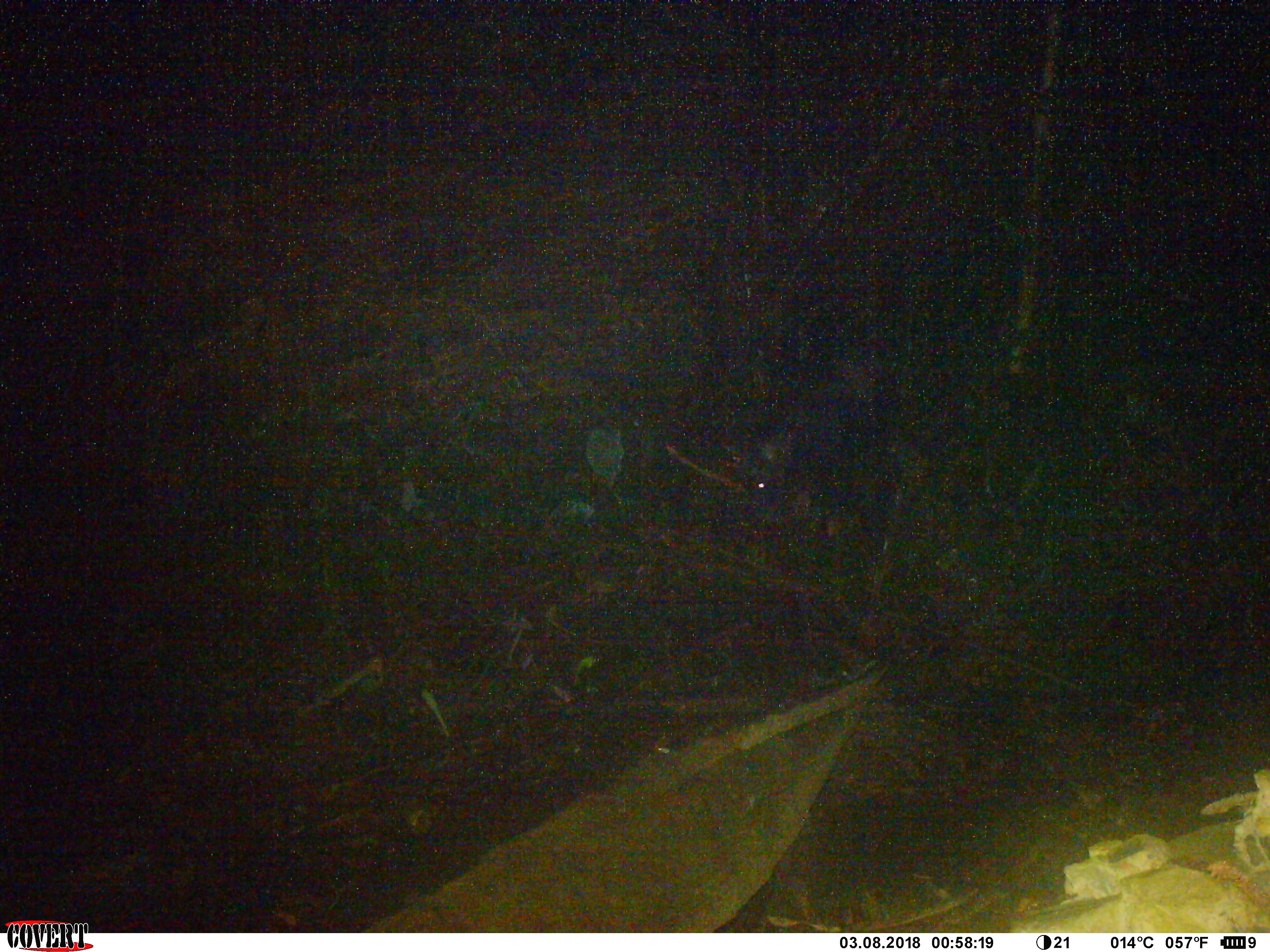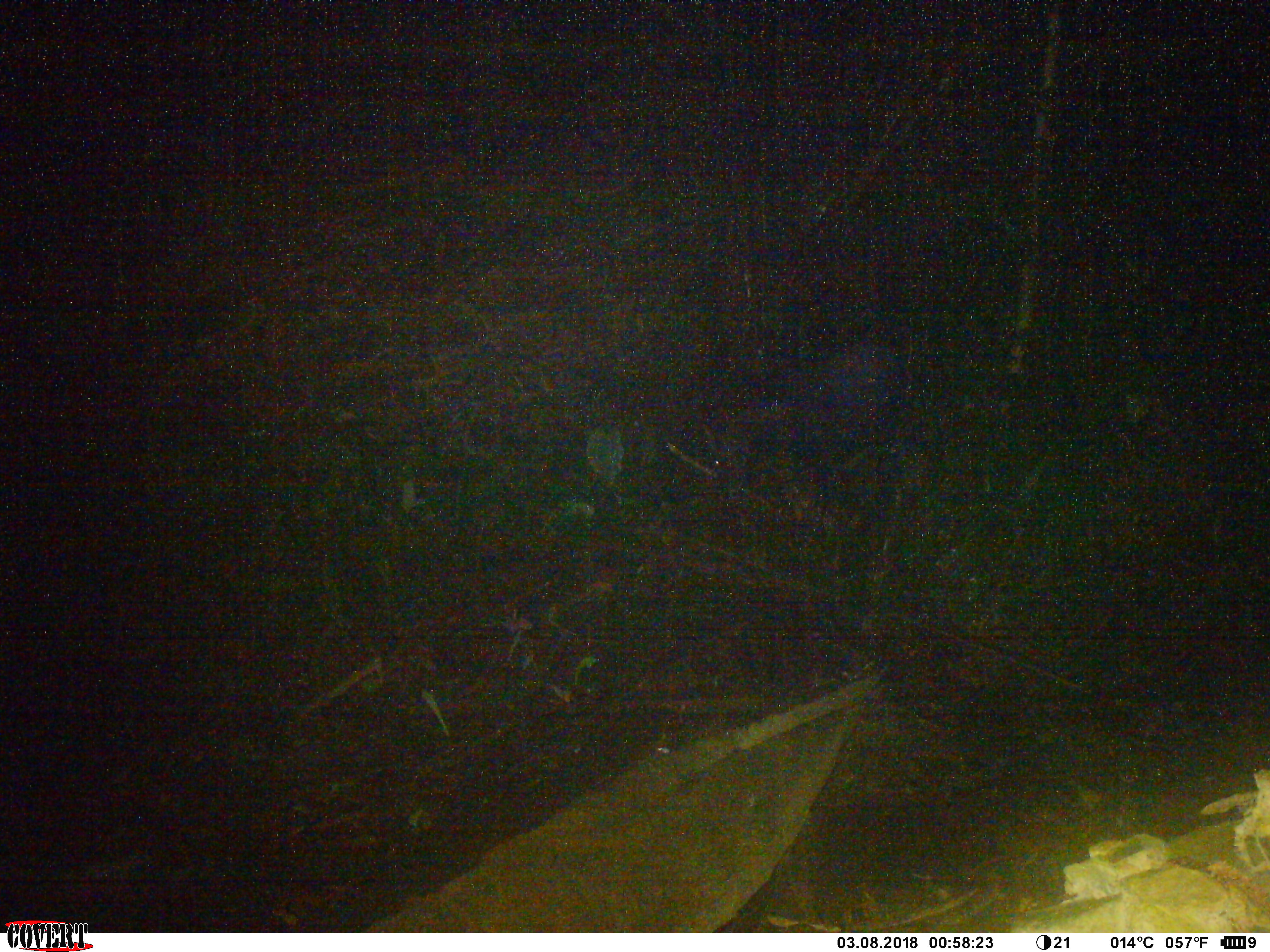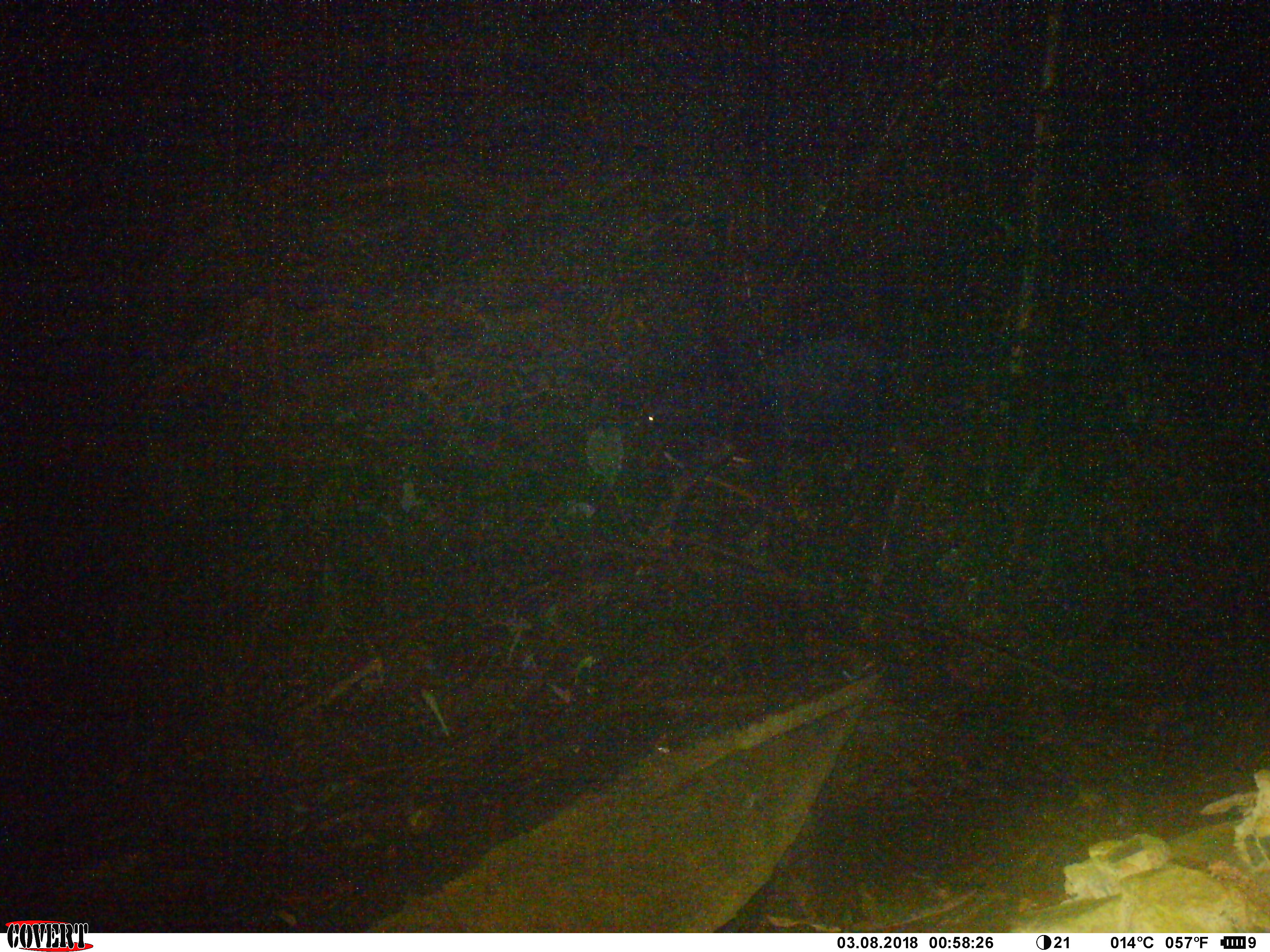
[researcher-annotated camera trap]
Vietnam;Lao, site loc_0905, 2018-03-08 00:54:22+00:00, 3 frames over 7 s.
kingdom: Animalia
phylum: Chordata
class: Mammalia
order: Artiodactyla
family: Bovidae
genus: Capricornis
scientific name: Capricornis sumatraensis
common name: chinese serow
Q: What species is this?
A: Chinese serow (Capricornis sumatraensis).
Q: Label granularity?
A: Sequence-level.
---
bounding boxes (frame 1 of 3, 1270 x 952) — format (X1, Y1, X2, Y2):
chinese serow: (742, 344, 871, 509)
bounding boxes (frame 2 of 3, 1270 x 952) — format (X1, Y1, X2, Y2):
chinese serow: (698, 333, 911, 492)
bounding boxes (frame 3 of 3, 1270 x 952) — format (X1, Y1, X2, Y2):
chinese serow: (639, 334, 890, 517)